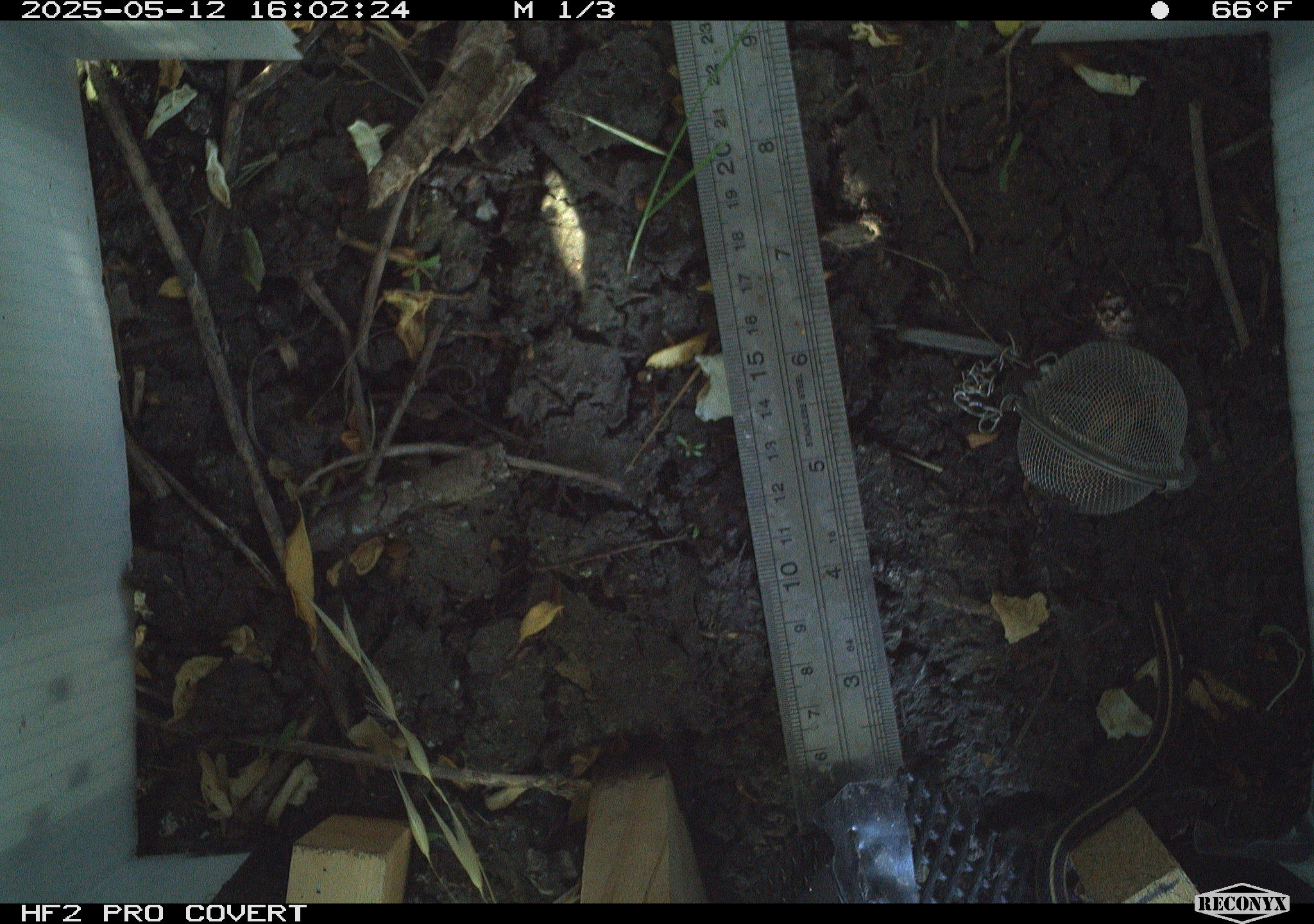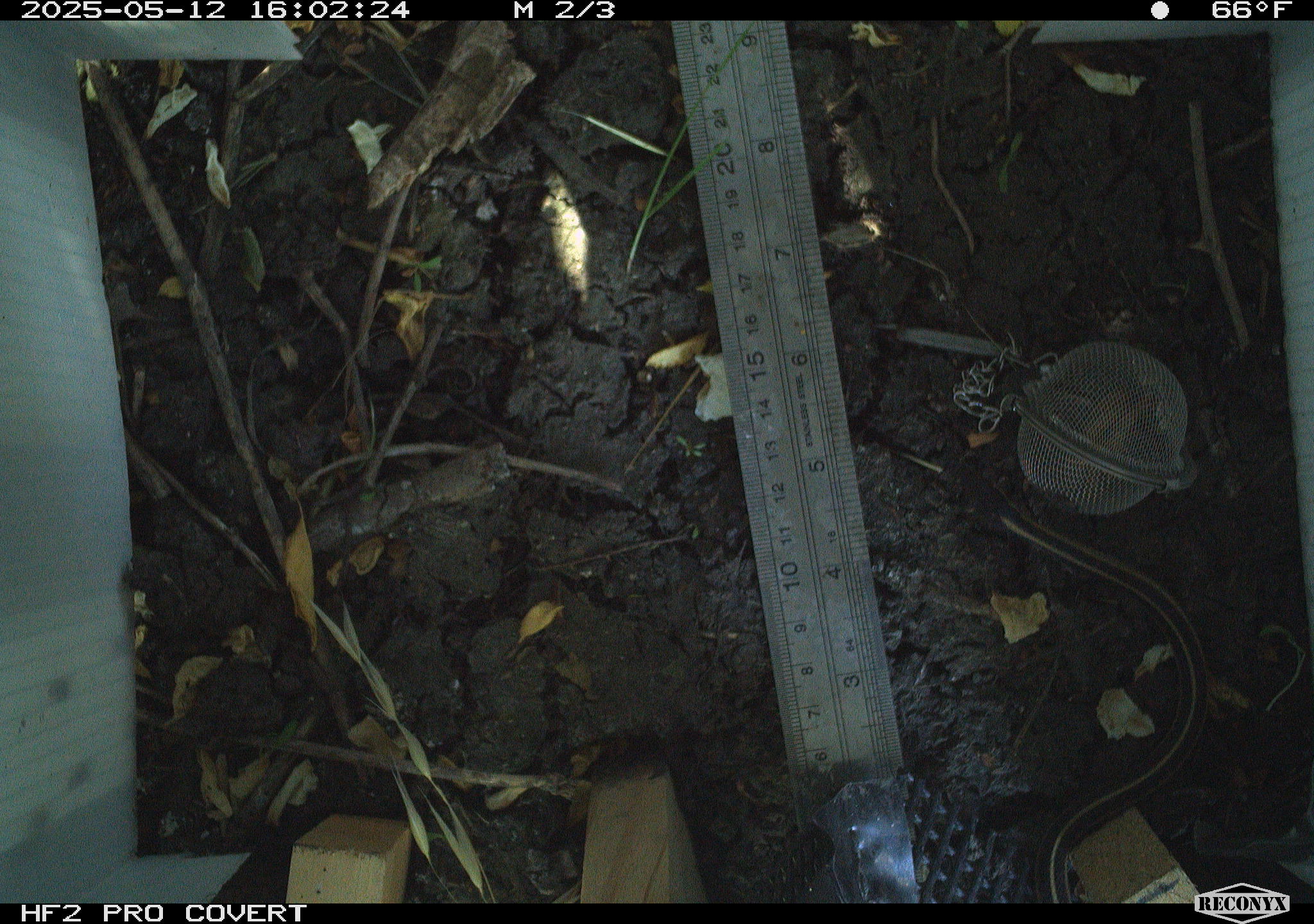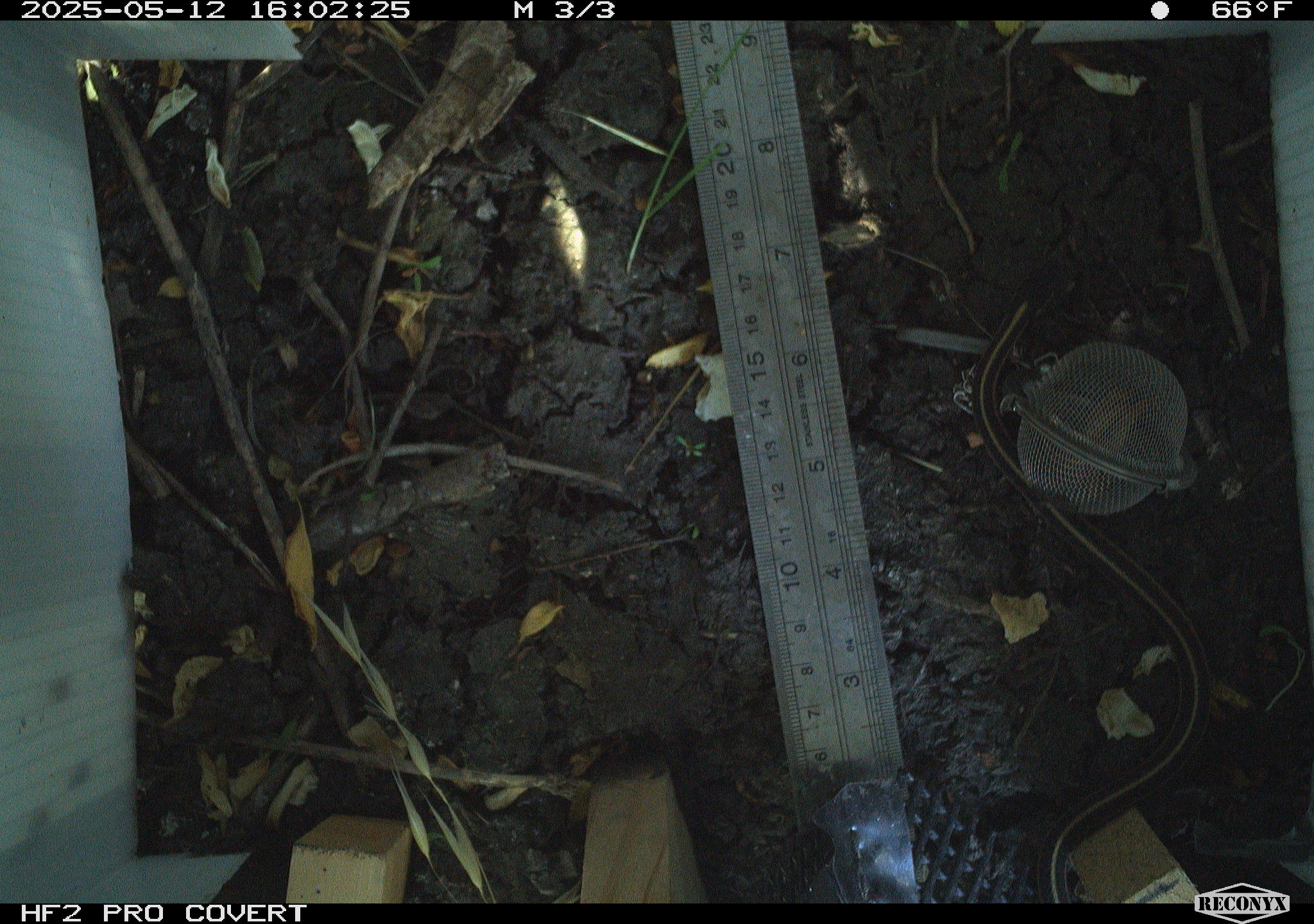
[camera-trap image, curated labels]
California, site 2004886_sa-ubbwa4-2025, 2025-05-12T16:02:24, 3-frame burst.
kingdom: Animalia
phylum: Chordata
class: Reptilia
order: Squamata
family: Colubridae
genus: Thamnophis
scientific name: Thamnophis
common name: american gartersnakes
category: thamnophis species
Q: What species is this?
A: Thamnophis species (american gartersnakes) (Thamnophis).